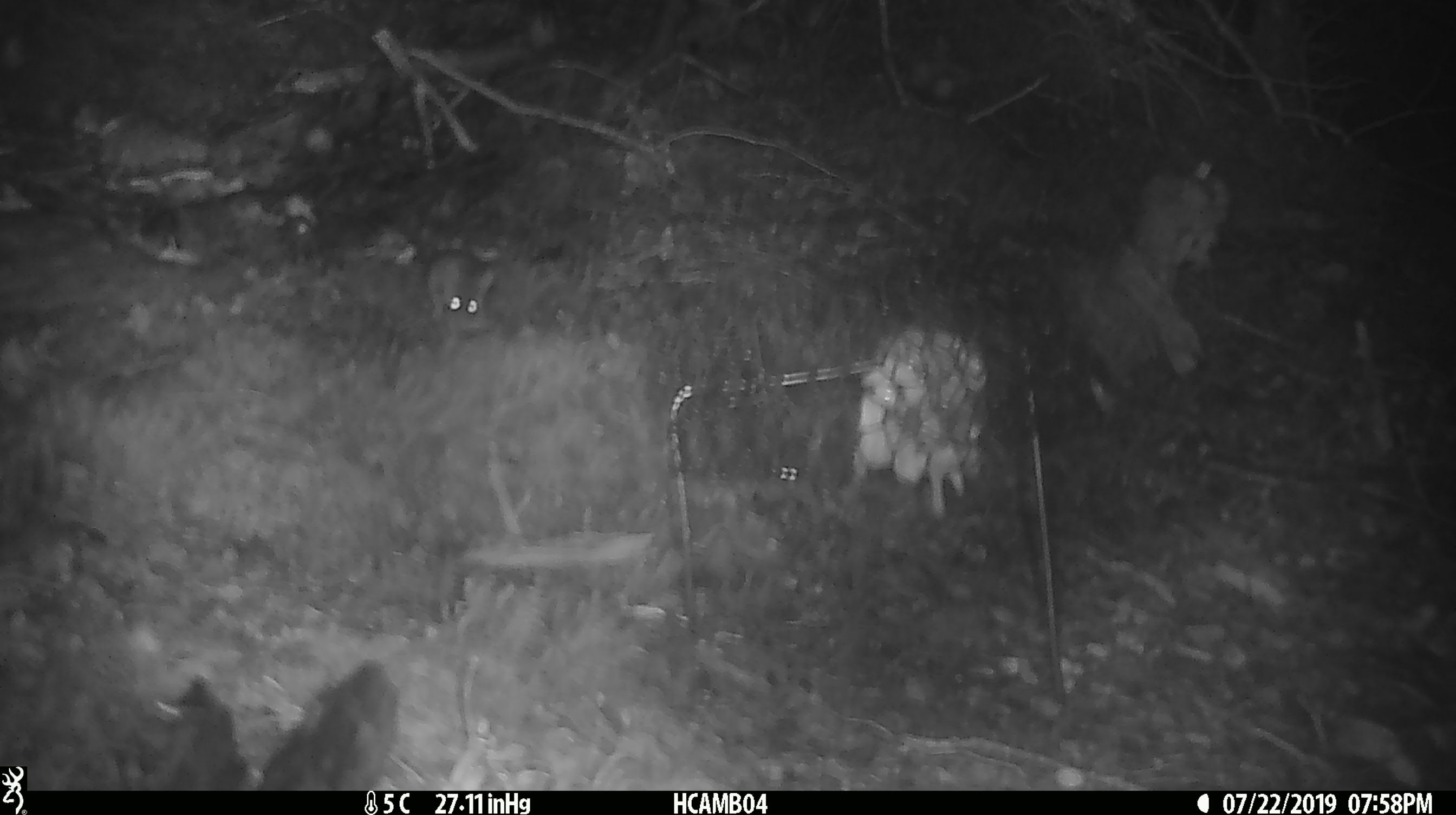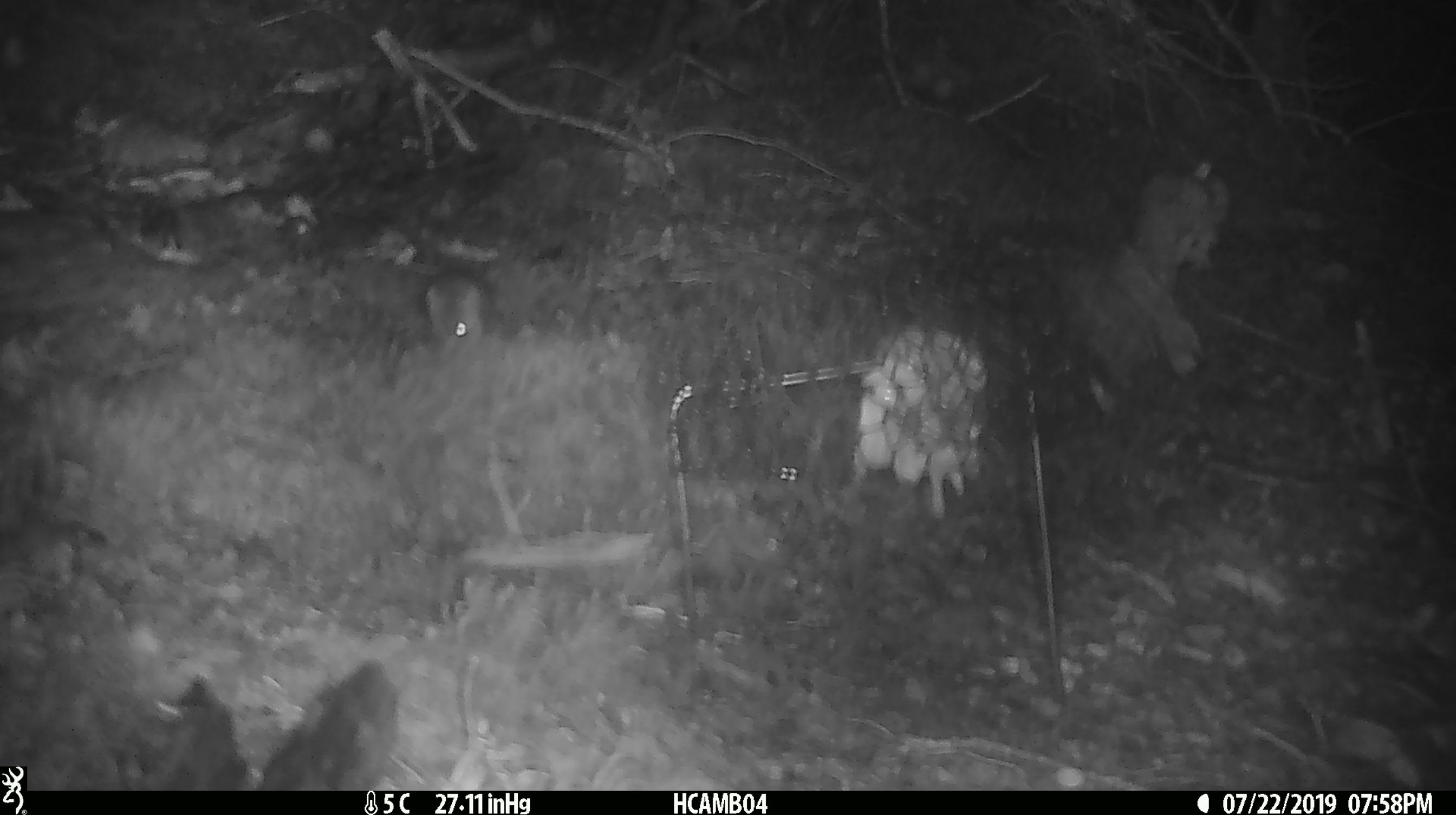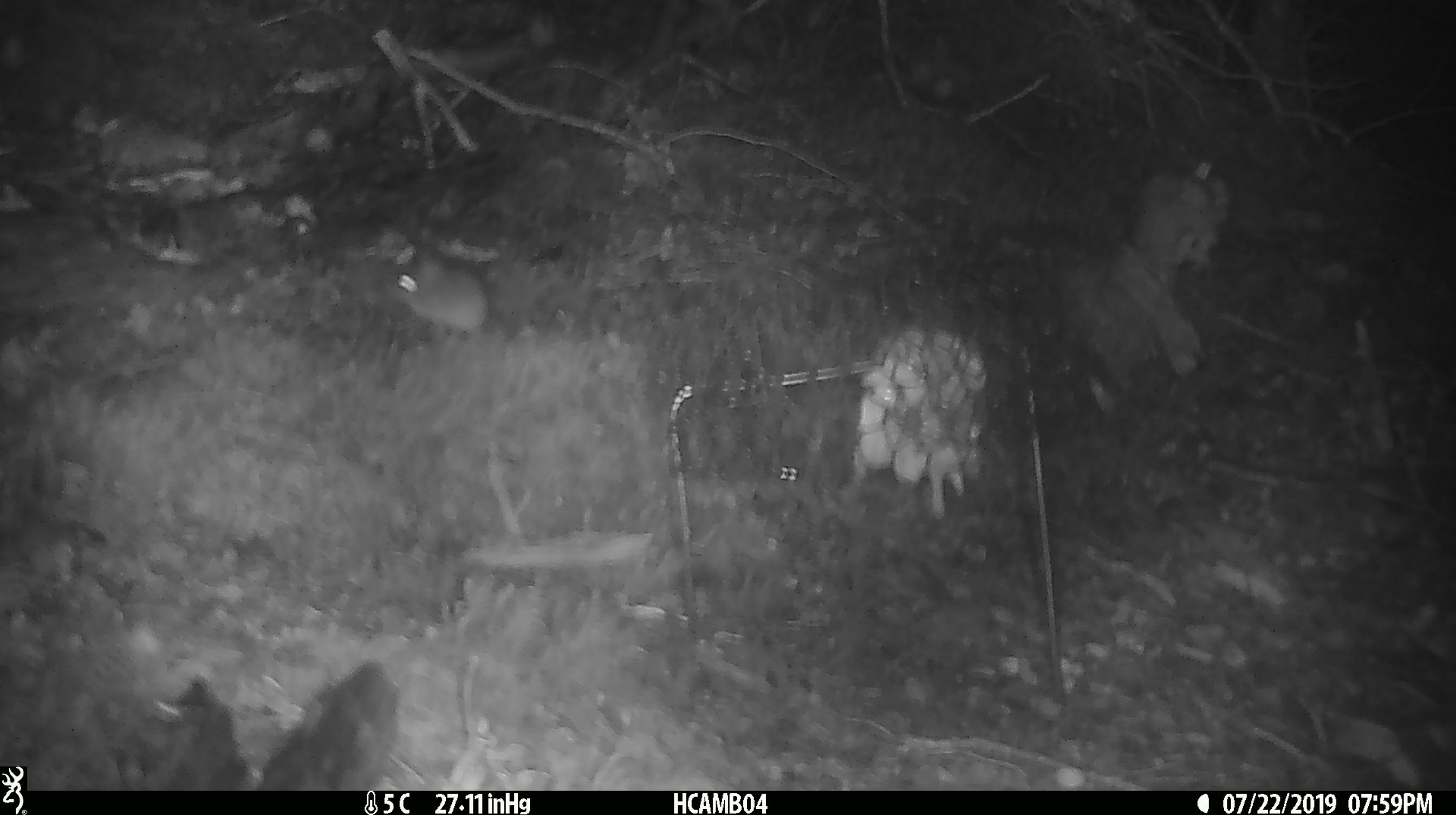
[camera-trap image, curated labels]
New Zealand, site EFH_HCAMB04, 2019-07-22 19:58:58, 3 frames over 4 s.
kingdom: Animalia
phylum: Chordata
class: Mammalia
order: Rodentia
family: Muridae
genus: Mus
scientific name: Mus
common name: mouse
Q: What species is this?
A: Mouse (Mus).